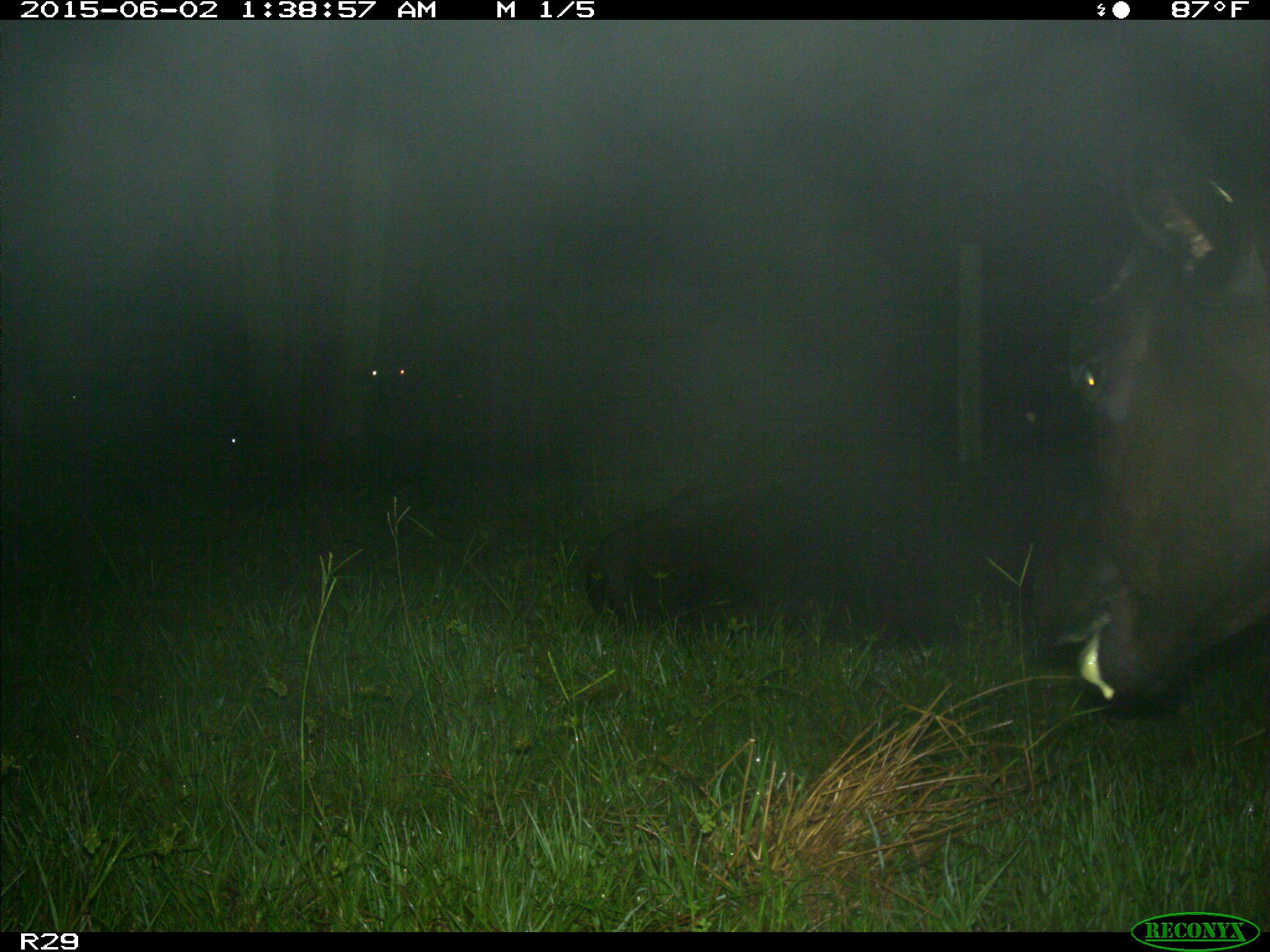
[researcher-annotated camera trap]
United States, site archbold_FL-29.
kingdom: Animalia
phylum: Chordata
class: Mammalia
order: Artiodactyla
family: Bovidae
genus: Bos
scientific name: Bos taurus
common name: domestic cow